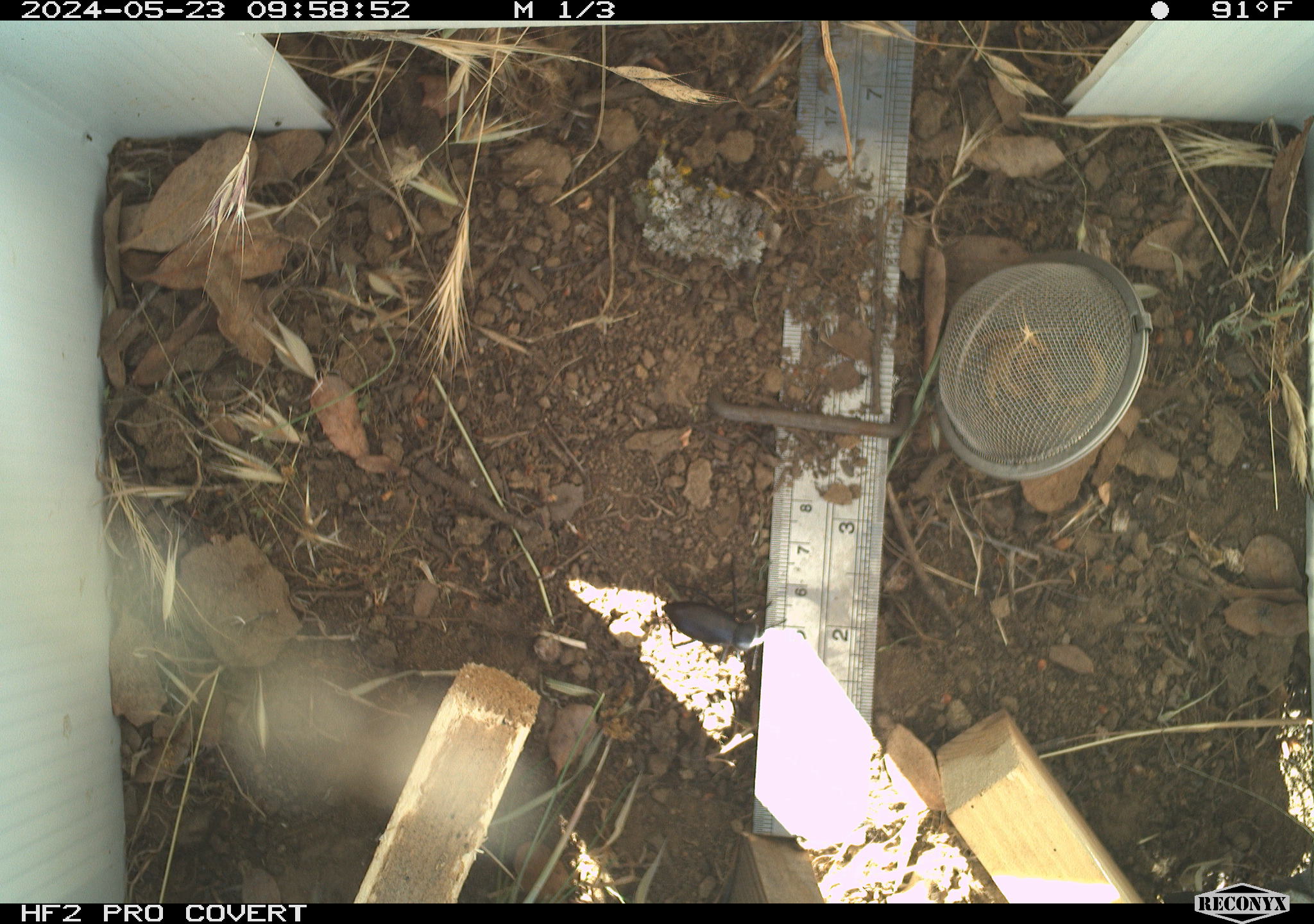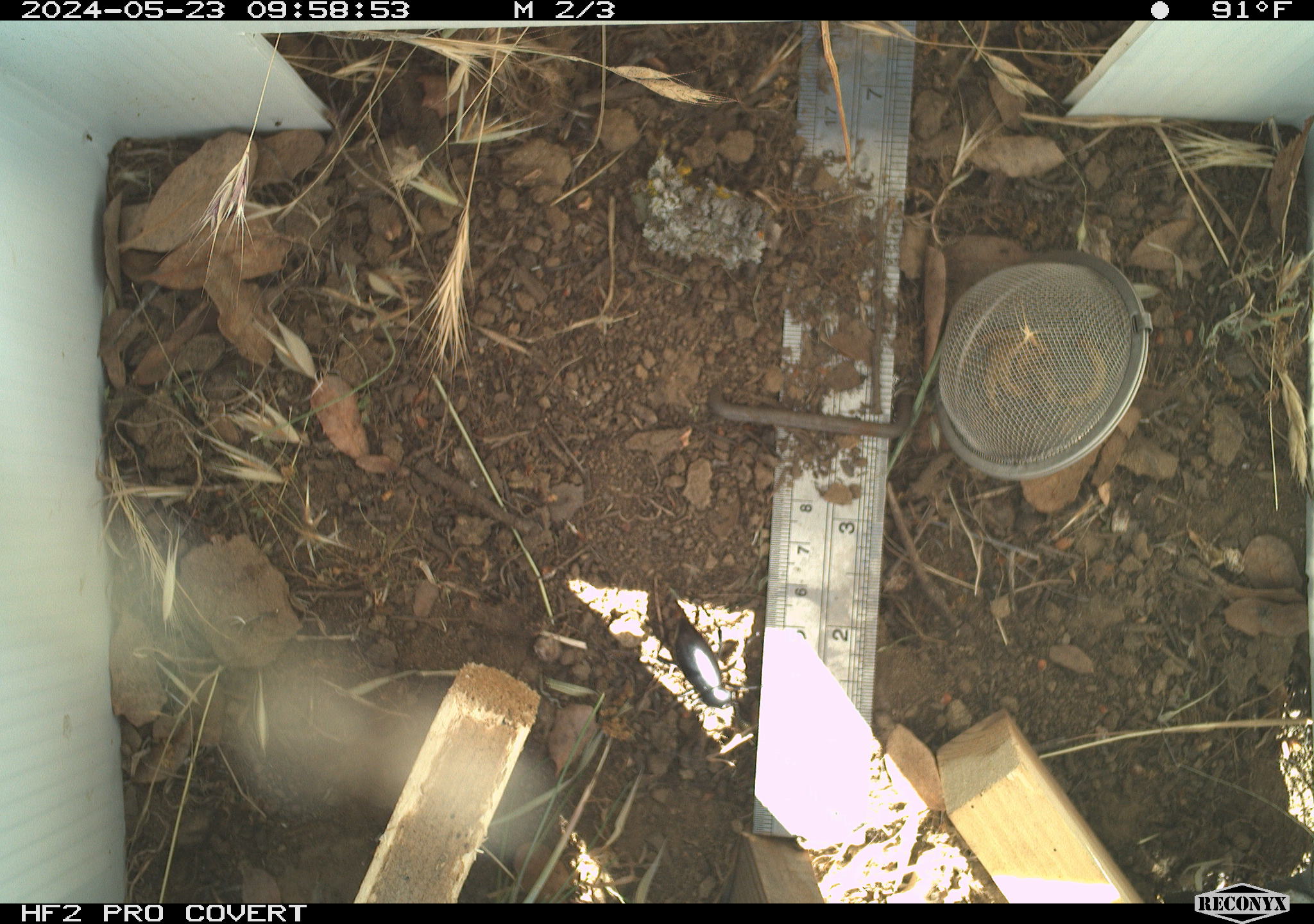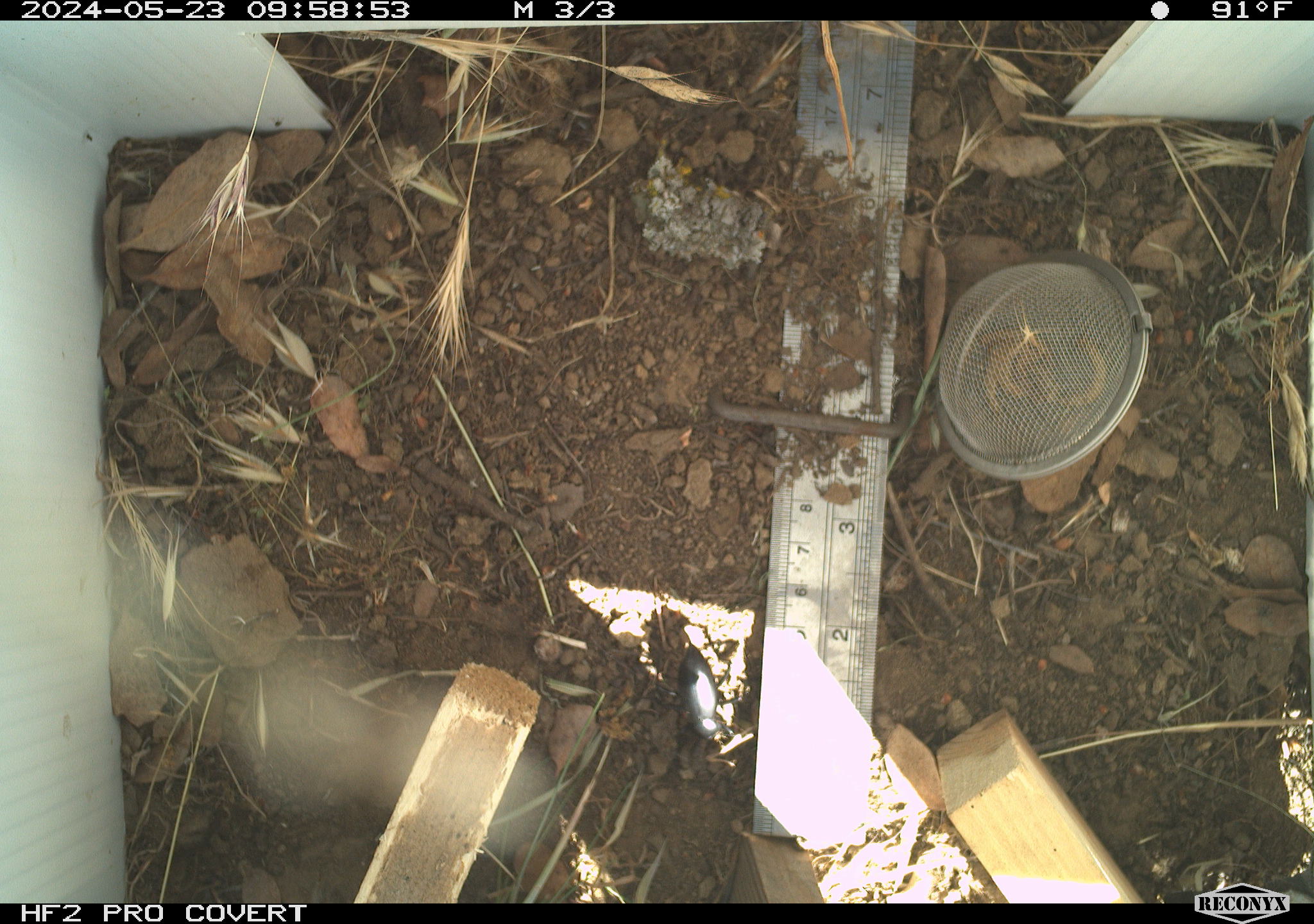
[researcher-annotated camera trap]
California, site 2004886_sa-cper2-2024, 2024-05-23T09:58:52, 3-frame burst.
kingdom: Animalia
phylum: Arthropoda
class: Insecta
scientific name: Insecta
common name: insect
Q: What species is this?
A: Insect (Insecta).